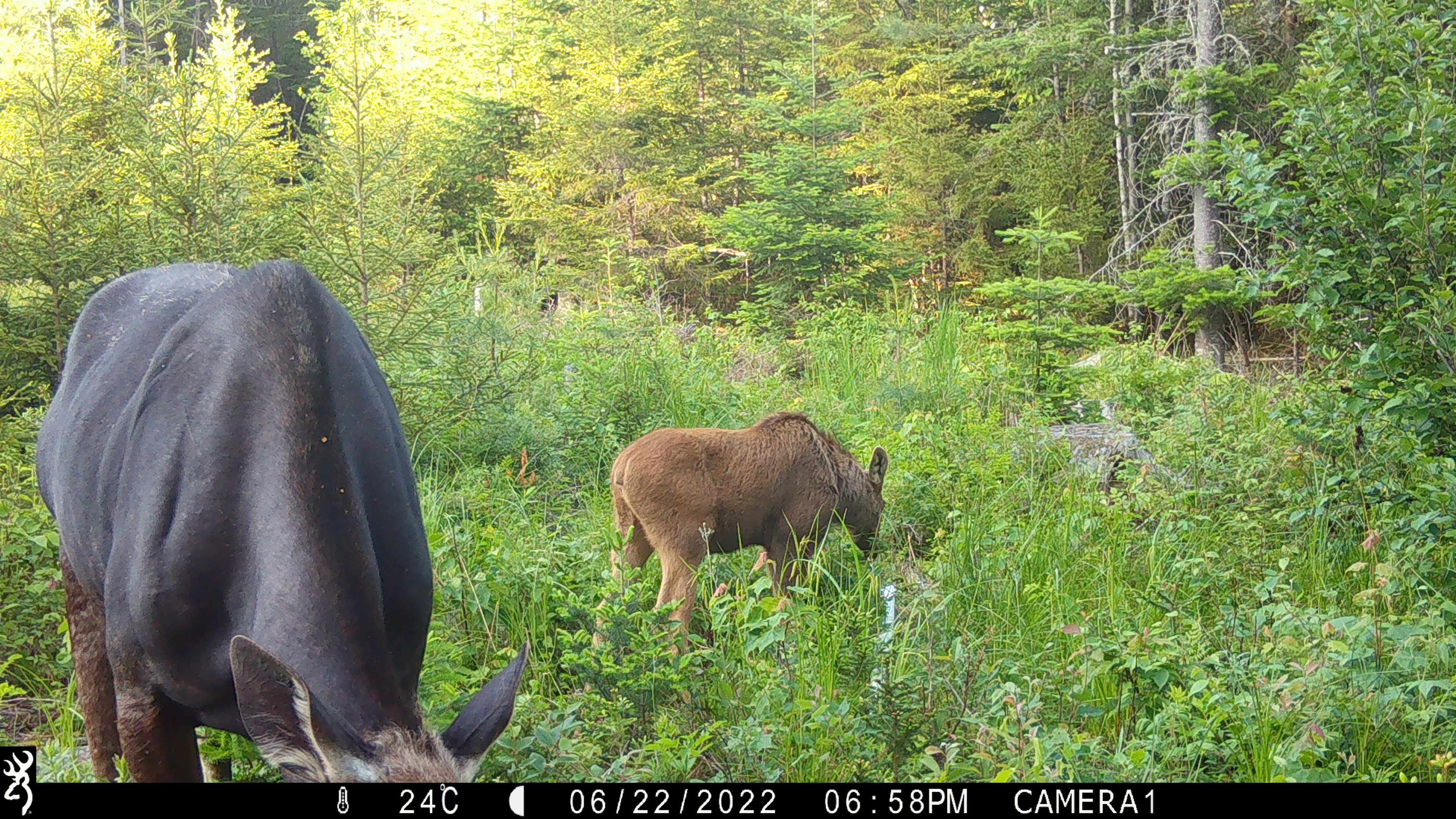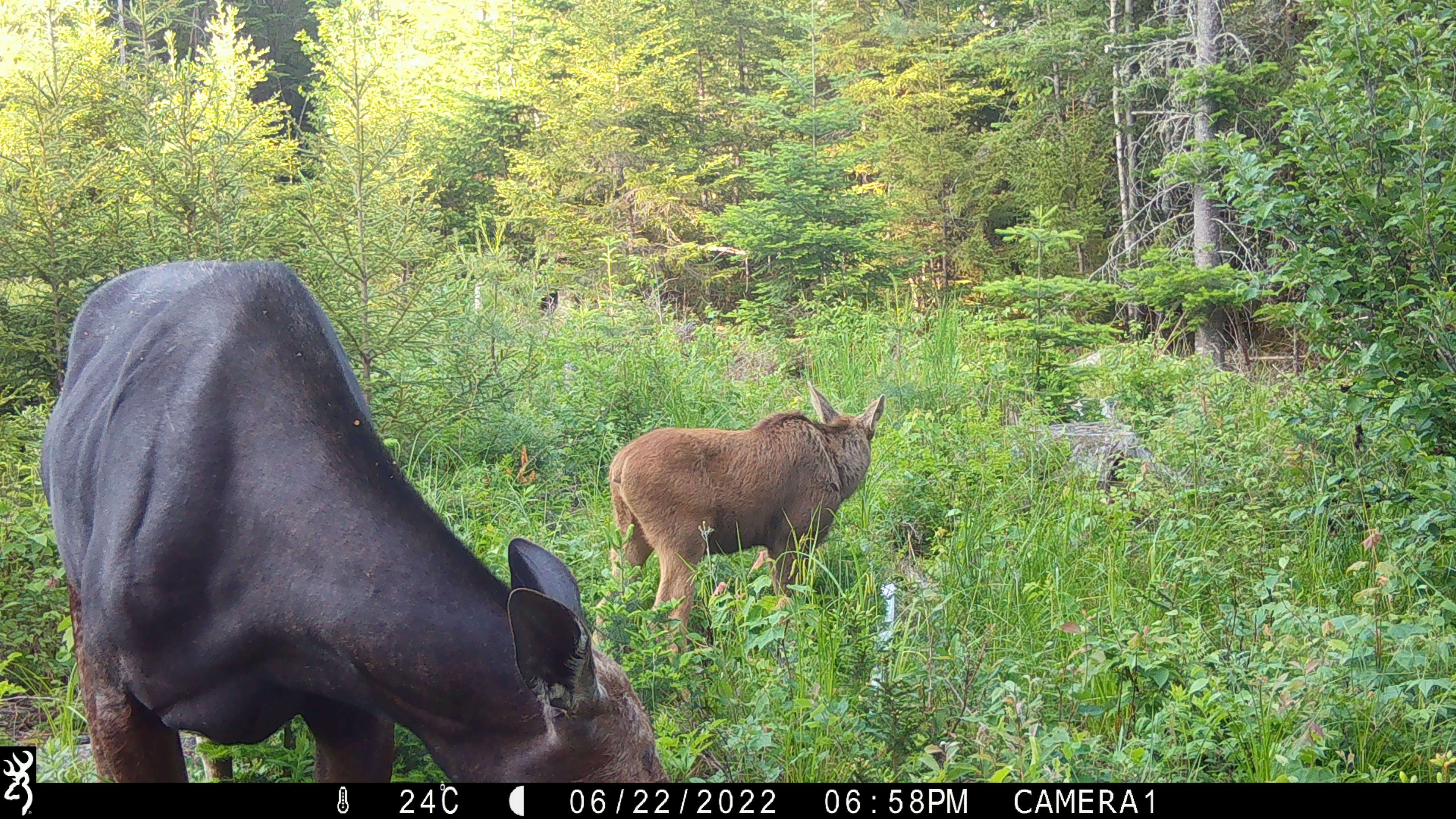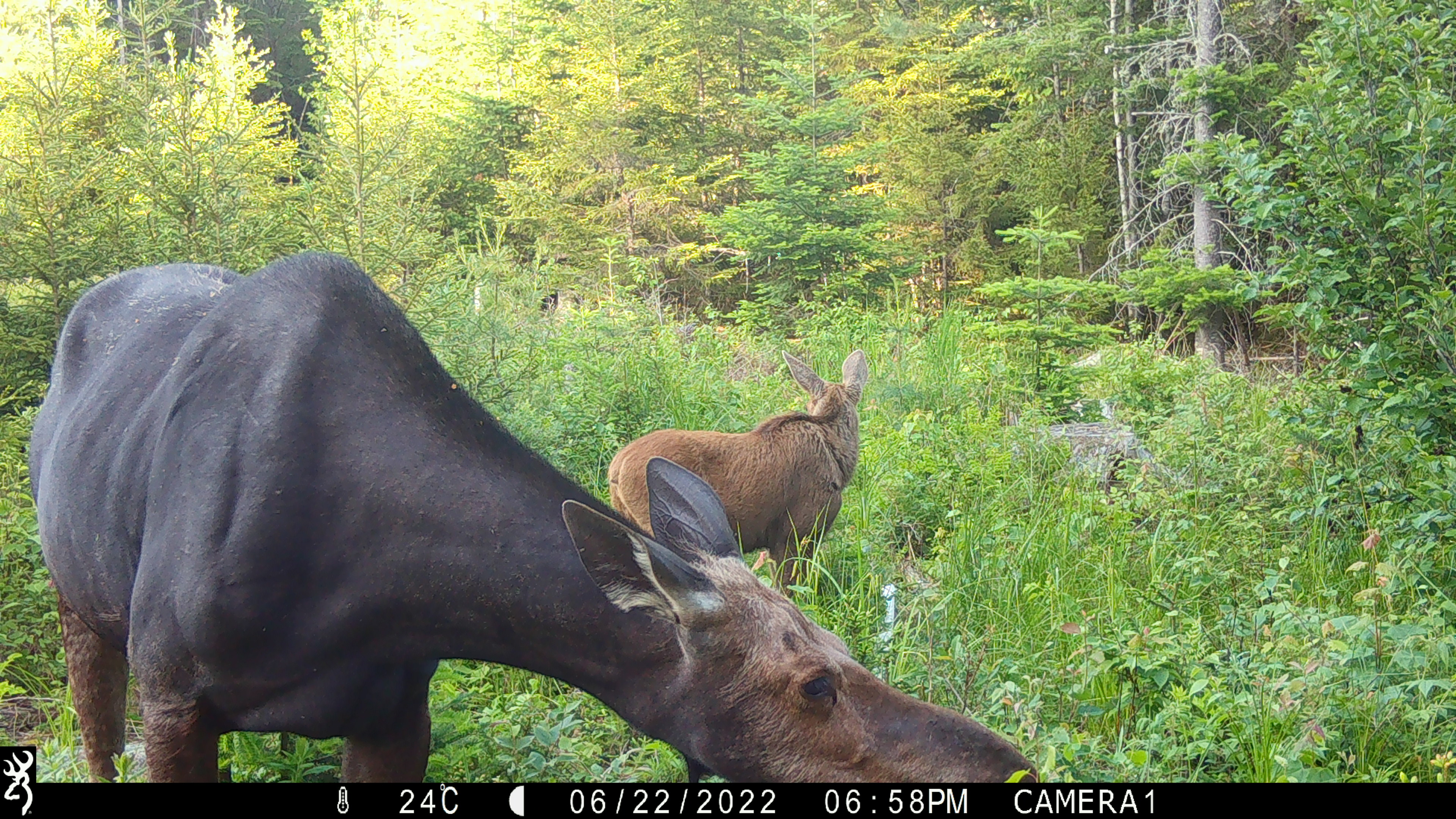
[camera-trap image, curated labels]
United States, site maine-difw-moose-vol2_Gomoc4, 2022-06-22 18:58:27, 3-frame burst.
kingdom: Animalia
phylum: Chordata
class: Mammalia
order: Artiodactyla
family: Cervidae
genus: Alces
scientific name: Alces alces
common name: moose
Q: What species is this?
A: Moose (Alces alces).